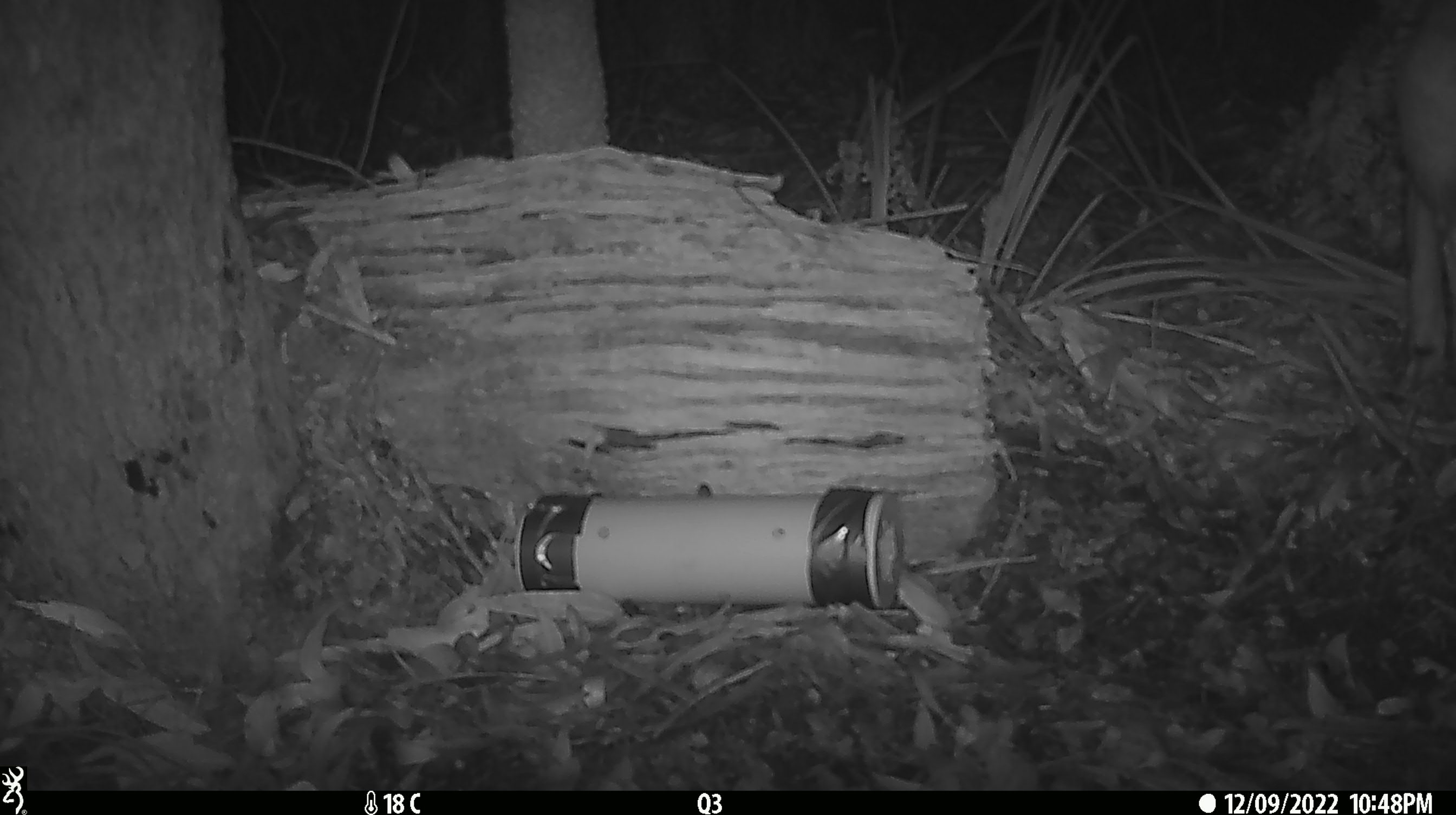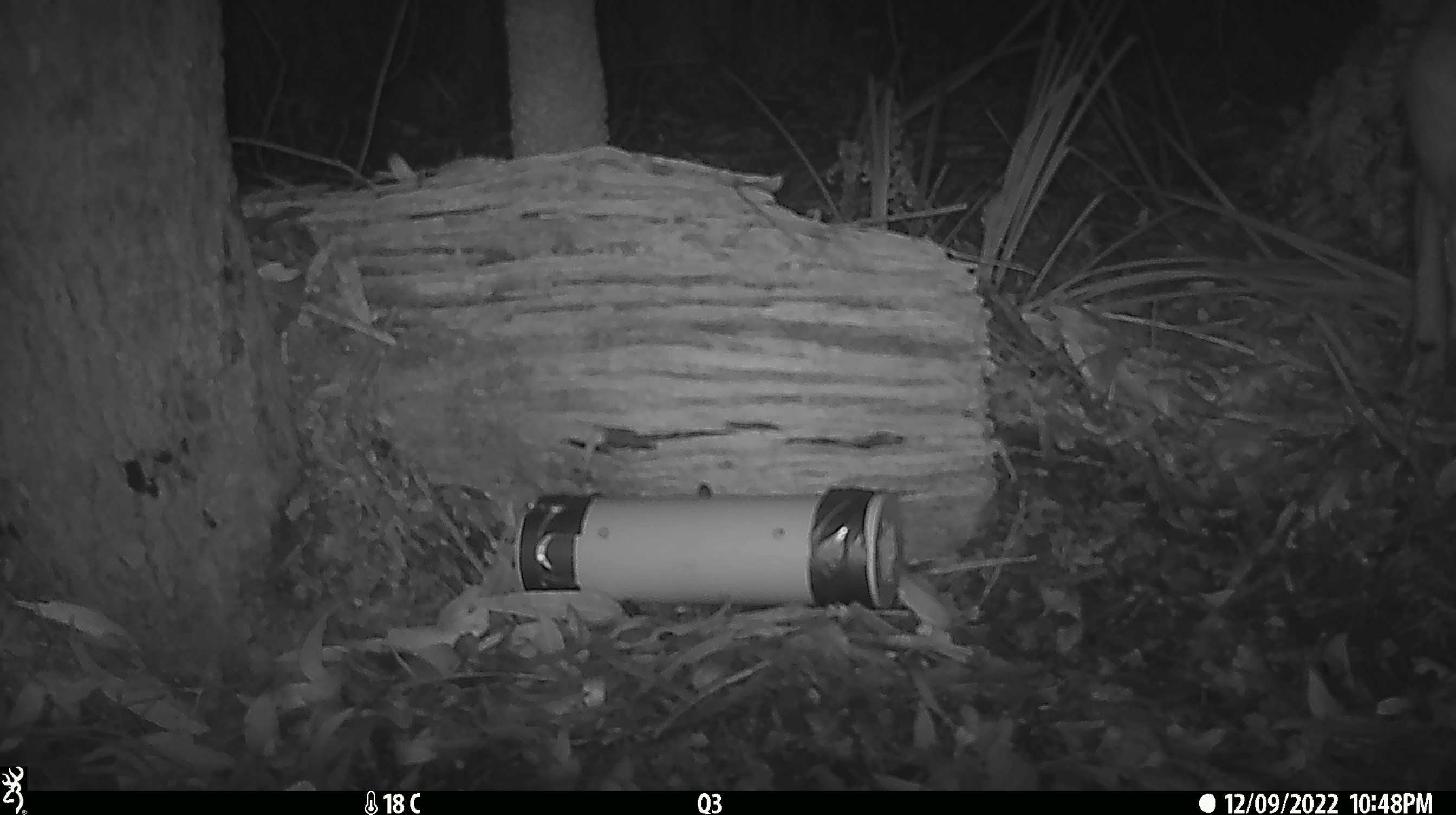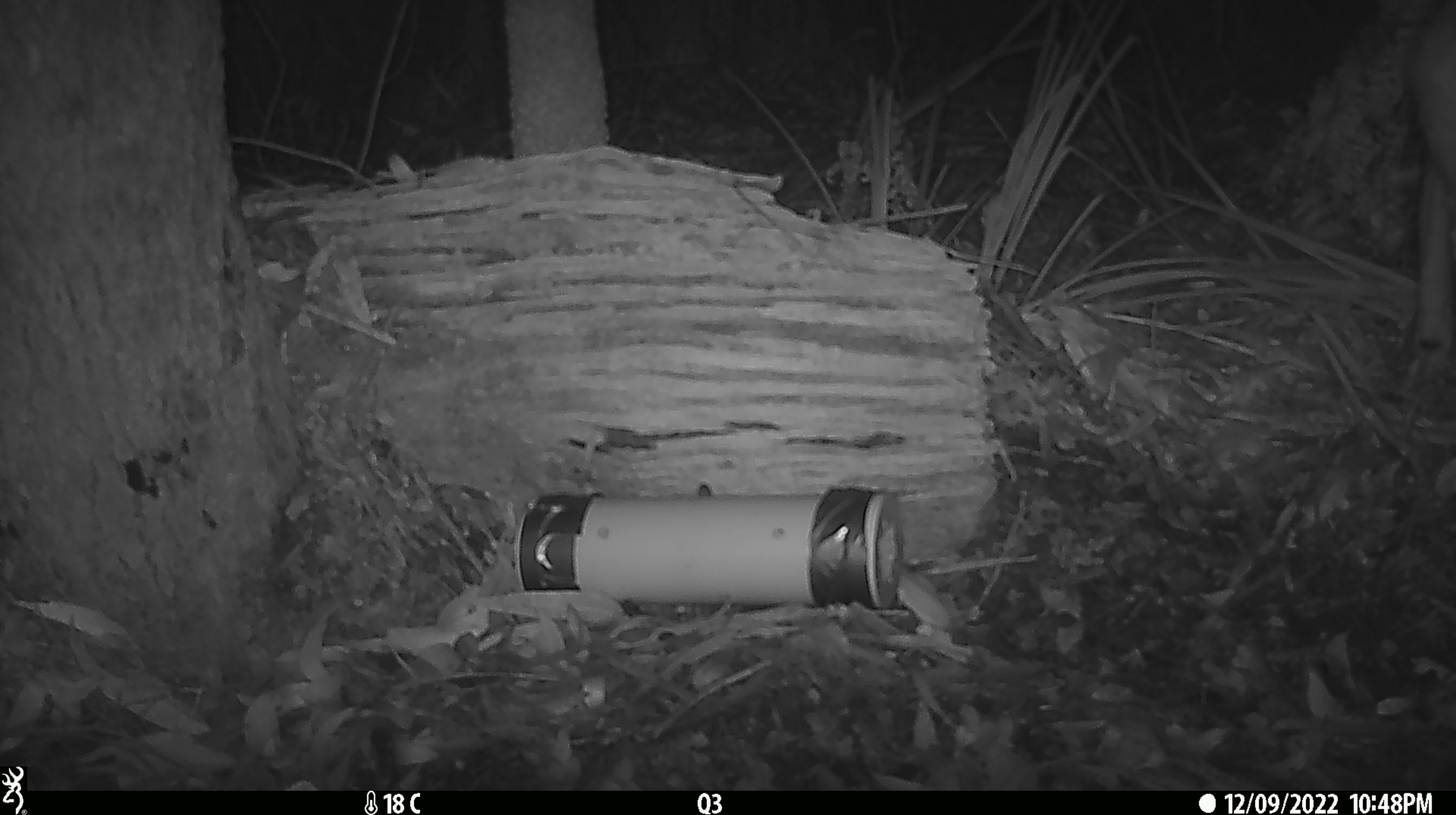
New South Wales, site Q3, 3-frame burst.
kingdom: Animalia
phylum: Chordata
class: Mammalia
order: Carnivora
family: Canidae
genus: Canis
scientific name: Canis familiaris dingo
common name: dingo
Dingo (Canis familiaris dingo).